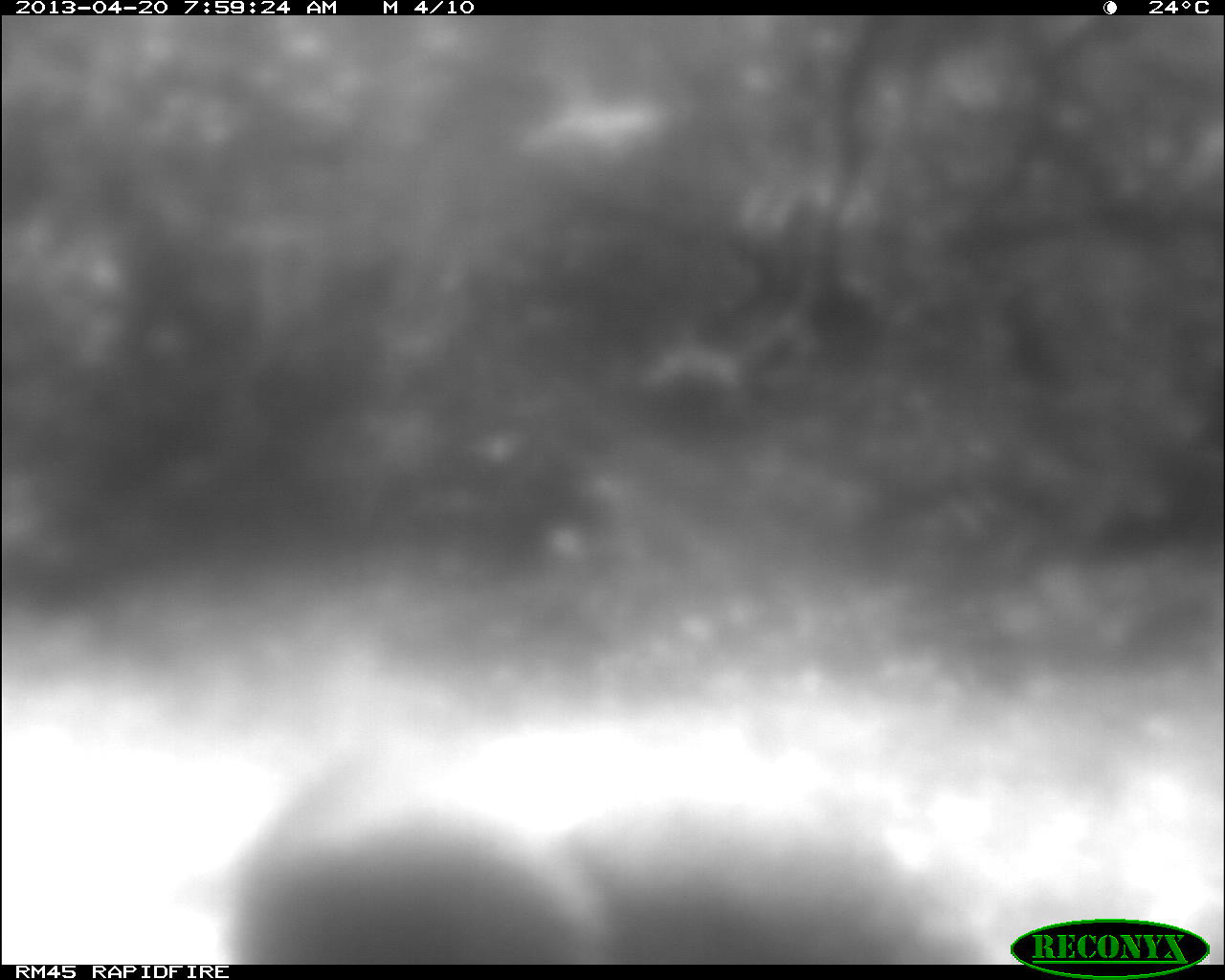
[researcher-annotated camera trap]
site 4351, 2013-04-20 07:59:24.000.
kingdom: Animalia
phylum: Chordata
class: Aves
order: Galliformes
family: Phasianidae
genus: Meleagris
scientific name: Meleagris ocellata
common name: ocellated turkey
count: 1